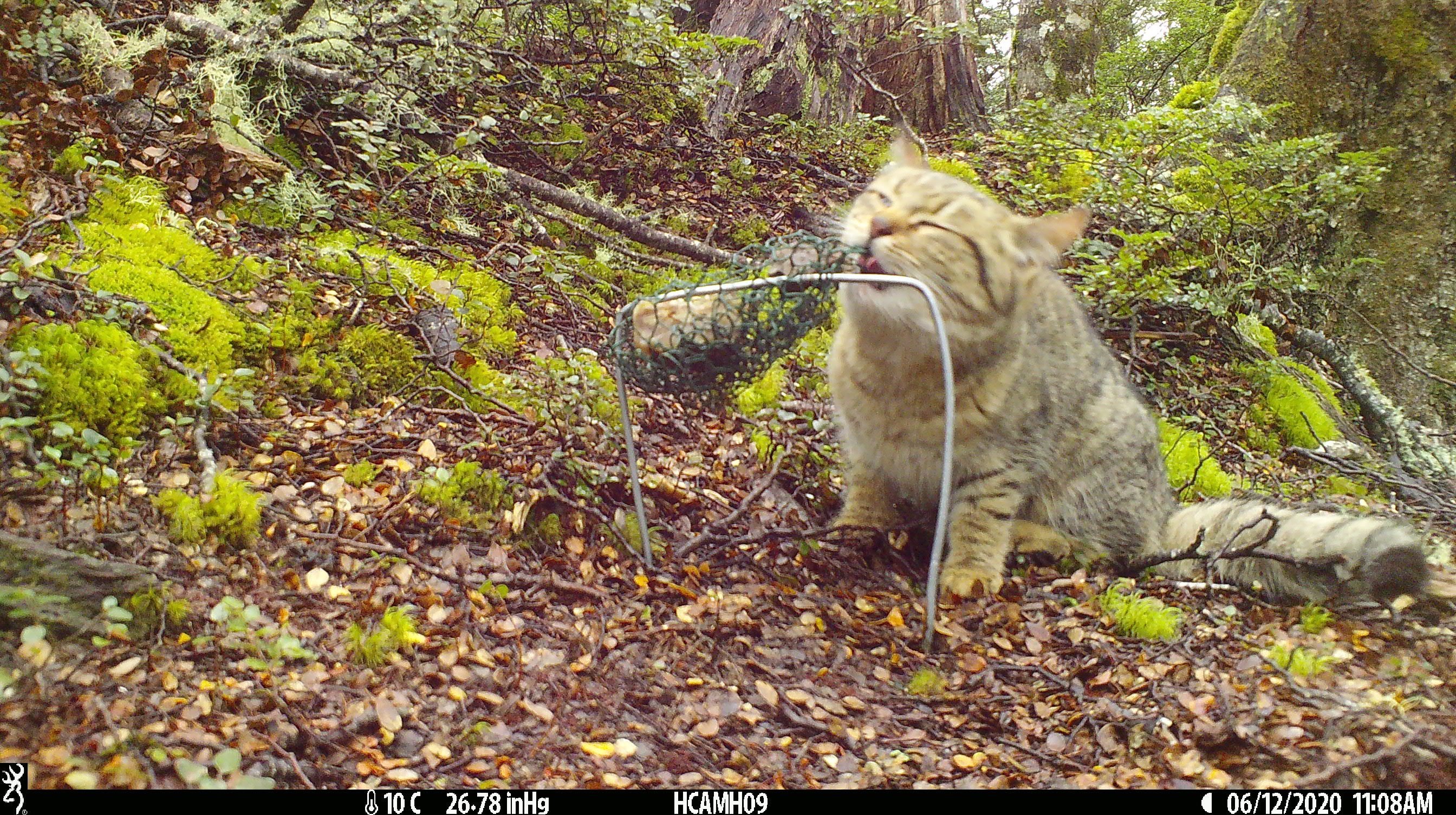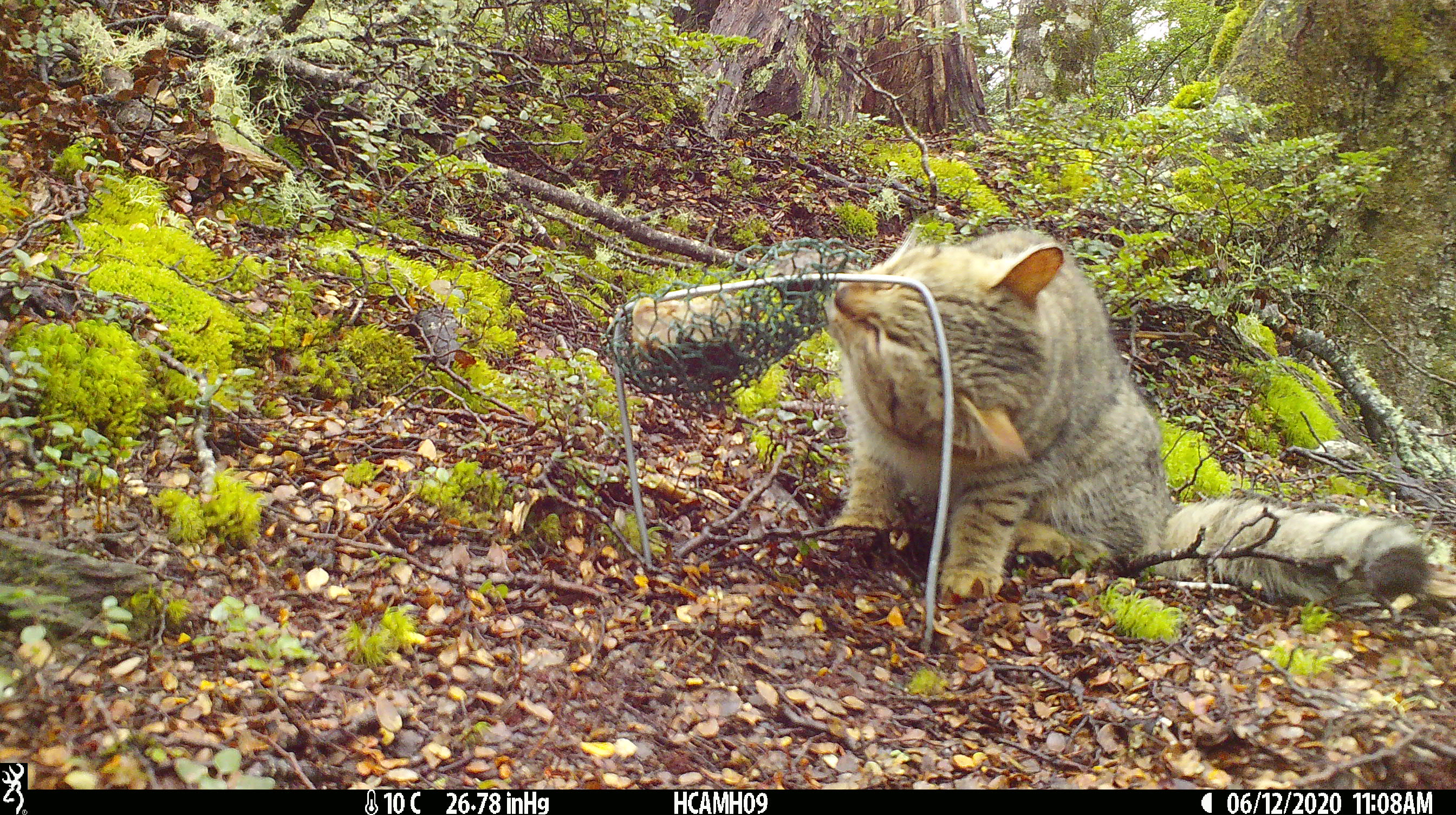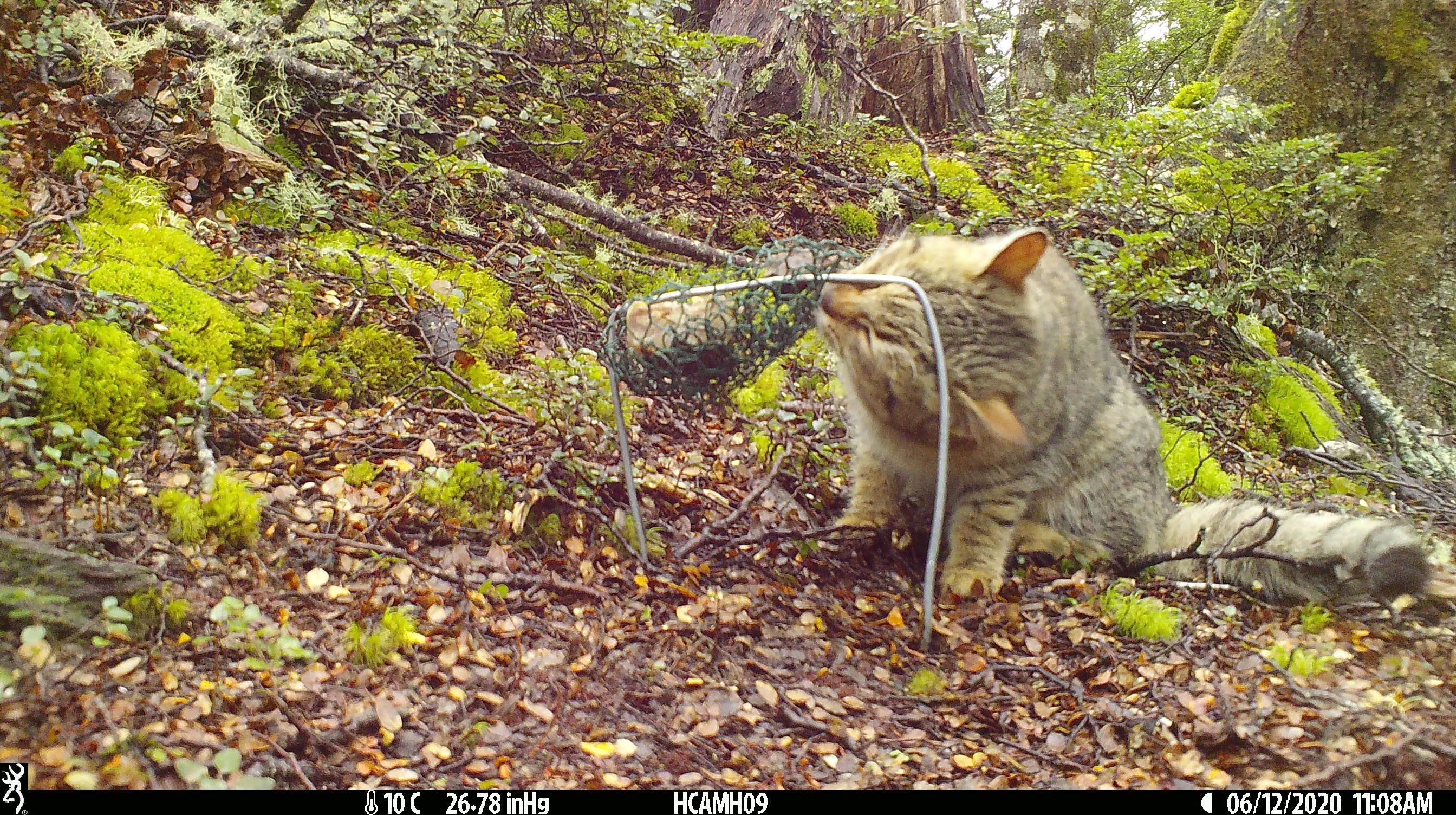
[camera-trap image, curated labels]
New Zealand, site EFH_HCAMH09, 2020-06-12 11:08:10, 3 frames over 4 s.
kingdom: Animalia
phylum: Chordata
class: Mammalia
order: Carnivora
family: Felidae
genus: Felis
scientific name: Felis catus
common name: domestic cat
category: cat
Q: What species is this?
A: Cat (domestic cat) (Felis catus).